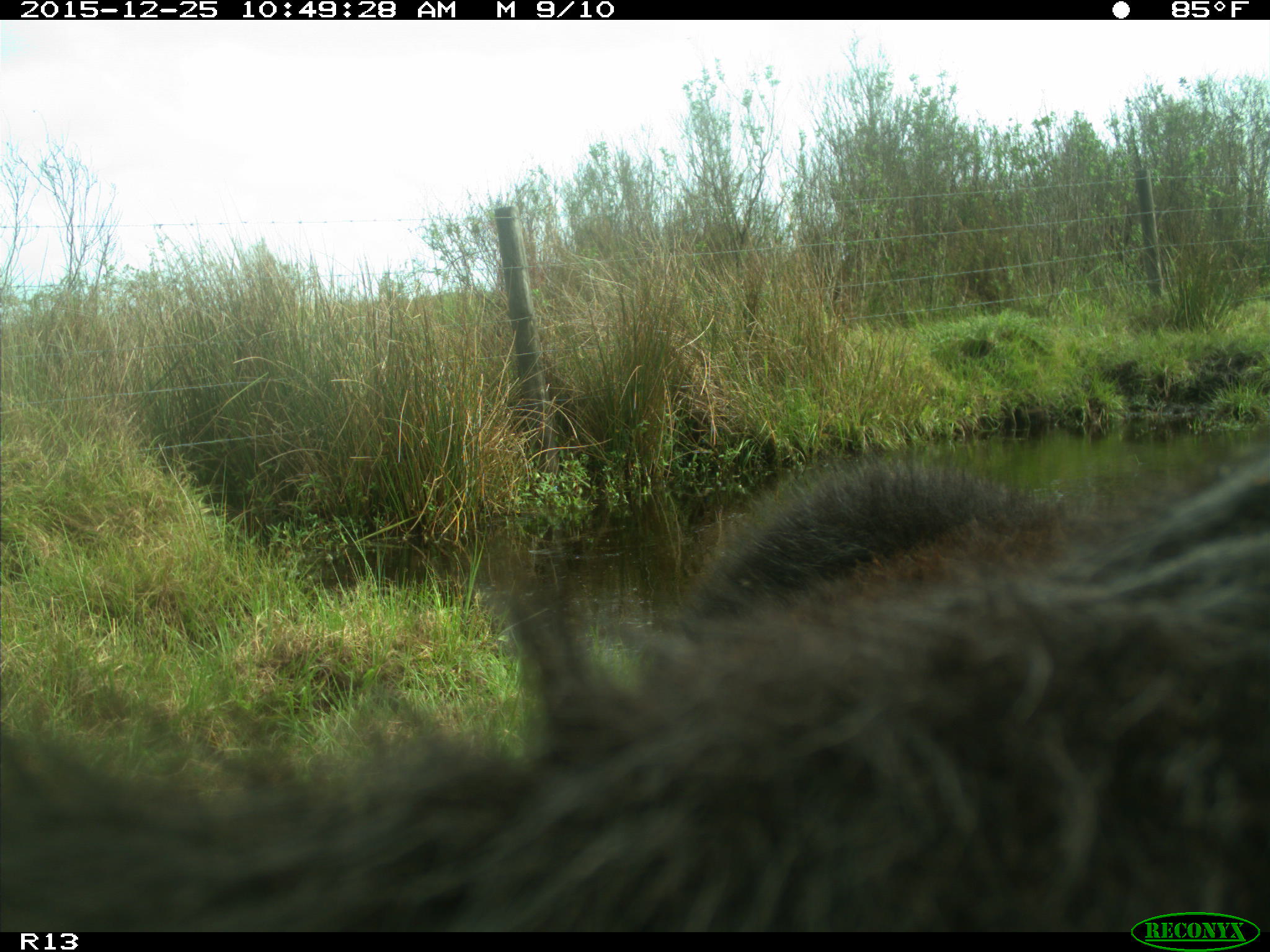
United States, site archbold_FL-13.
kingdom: Animalia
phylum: Chordata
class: Mammalia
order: Artiodactyla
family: Bovidae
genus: Bos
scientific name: Bos taurus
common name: domestic cow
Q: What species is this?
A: Bos taurus (domestic cow).